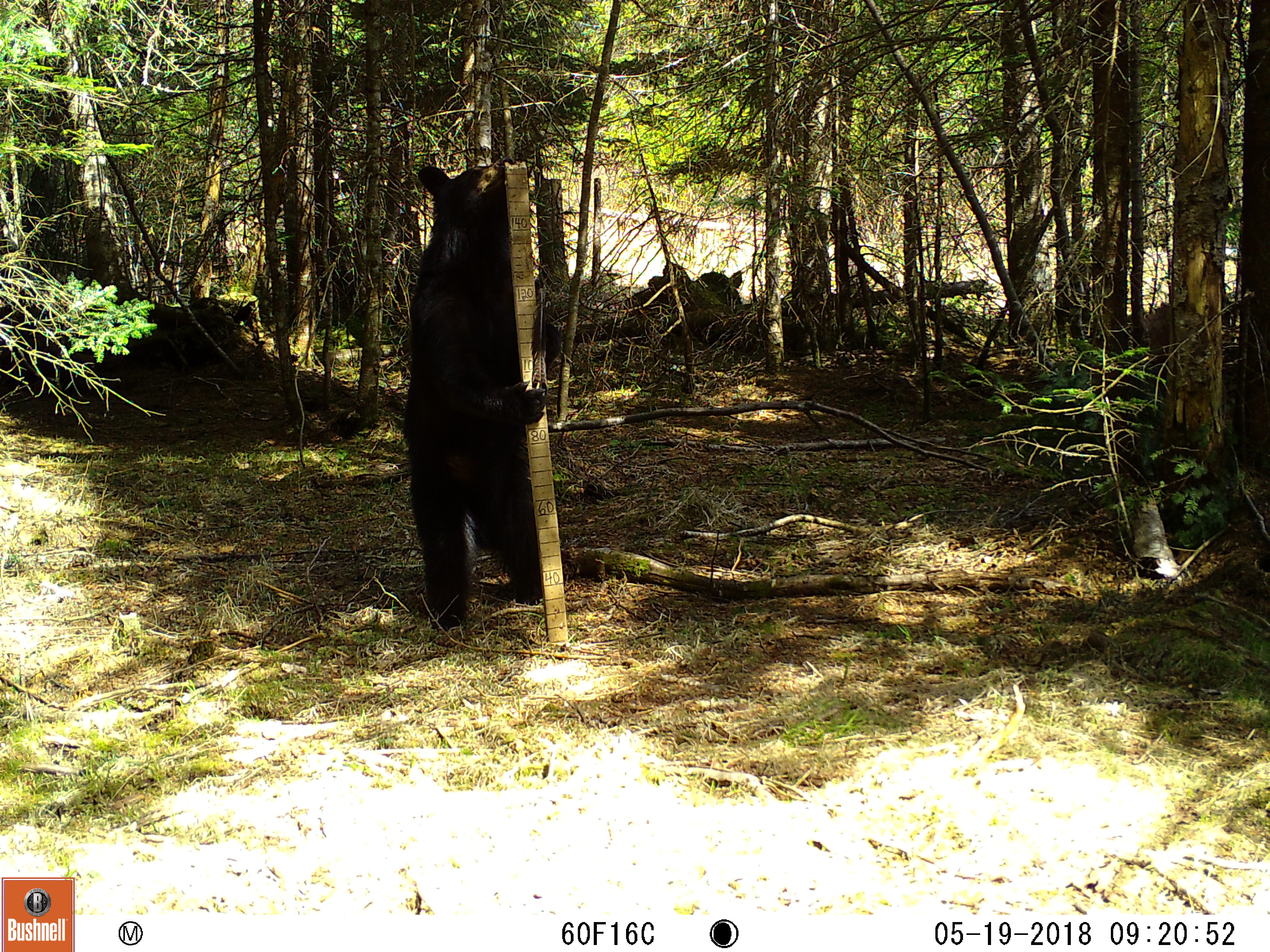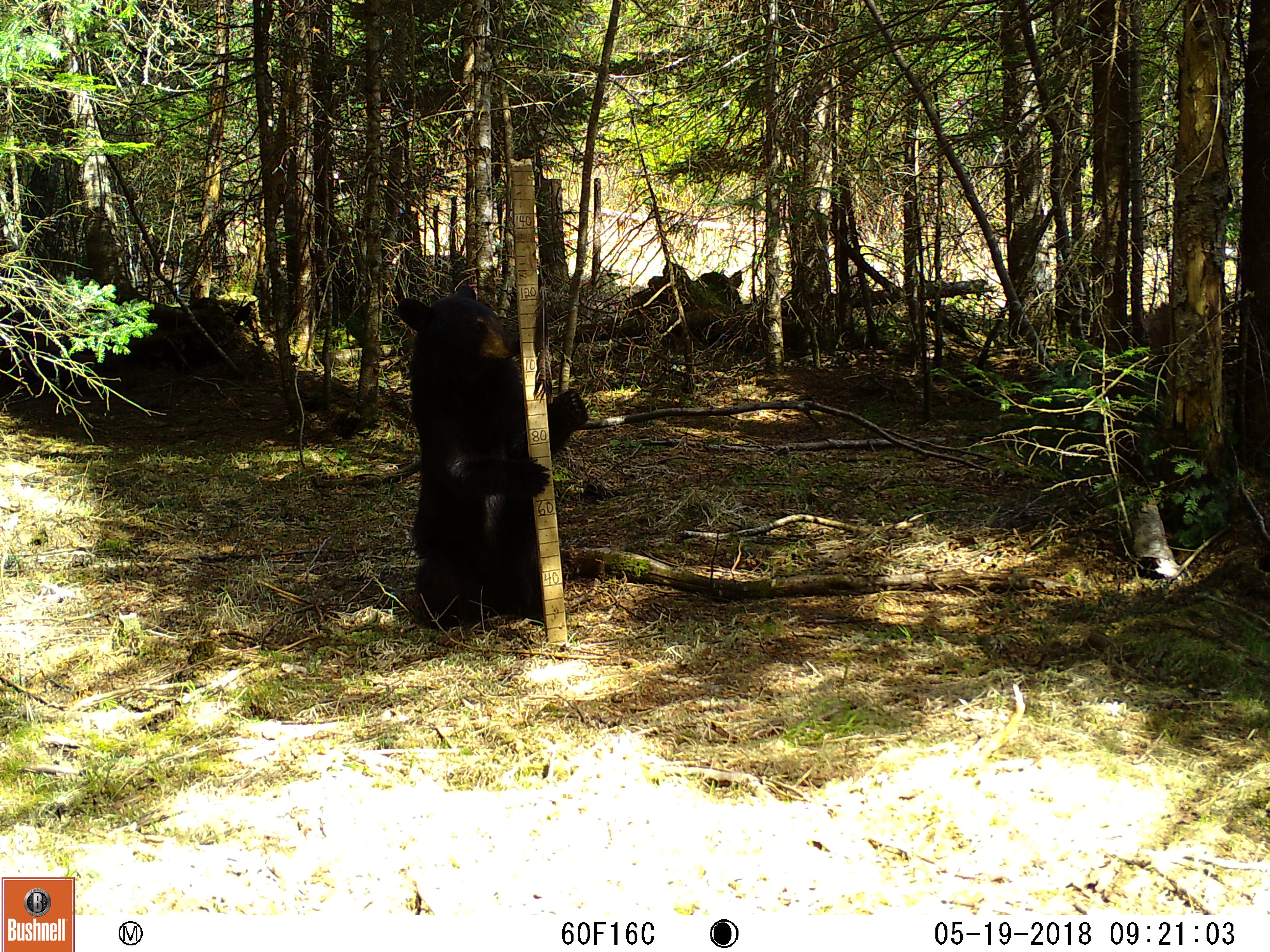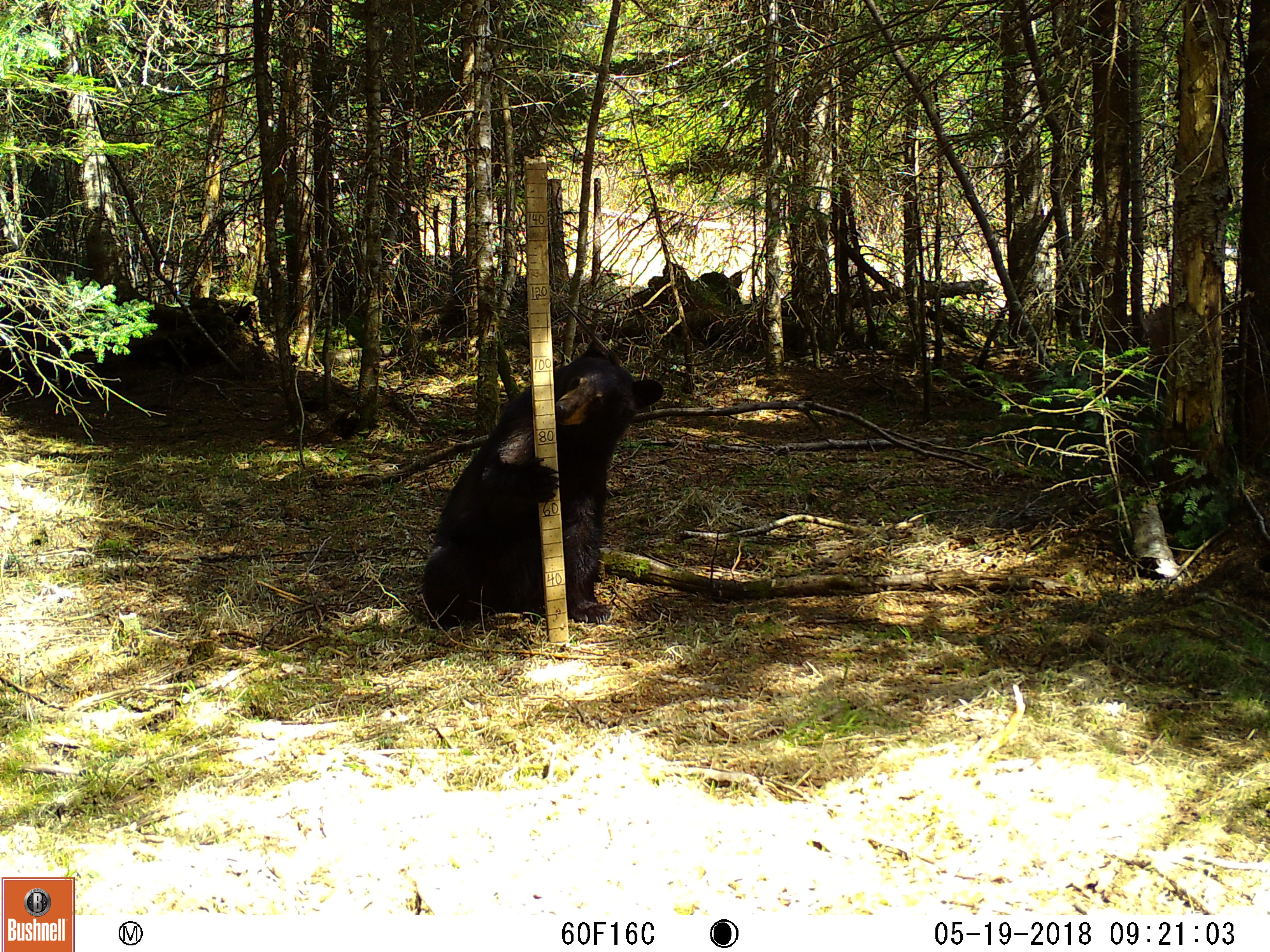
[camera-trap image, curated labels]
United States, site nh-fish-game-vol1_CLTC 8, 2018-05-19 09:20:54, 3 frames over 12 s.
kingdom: Animalia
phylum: Chordata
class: Mammalia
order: Carnivora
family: Ursidae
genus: Ursus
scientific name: Ursus americanus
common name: black bear